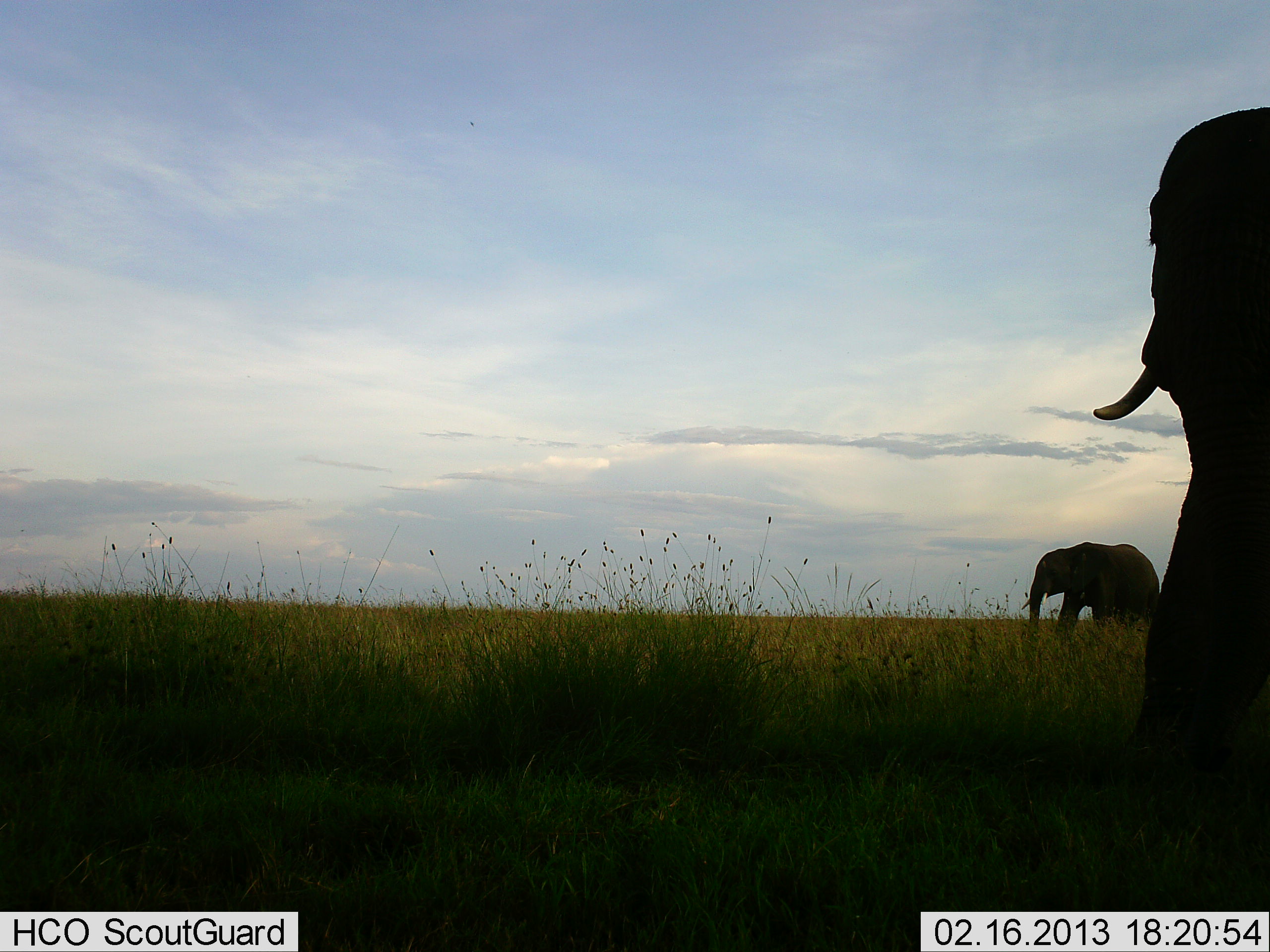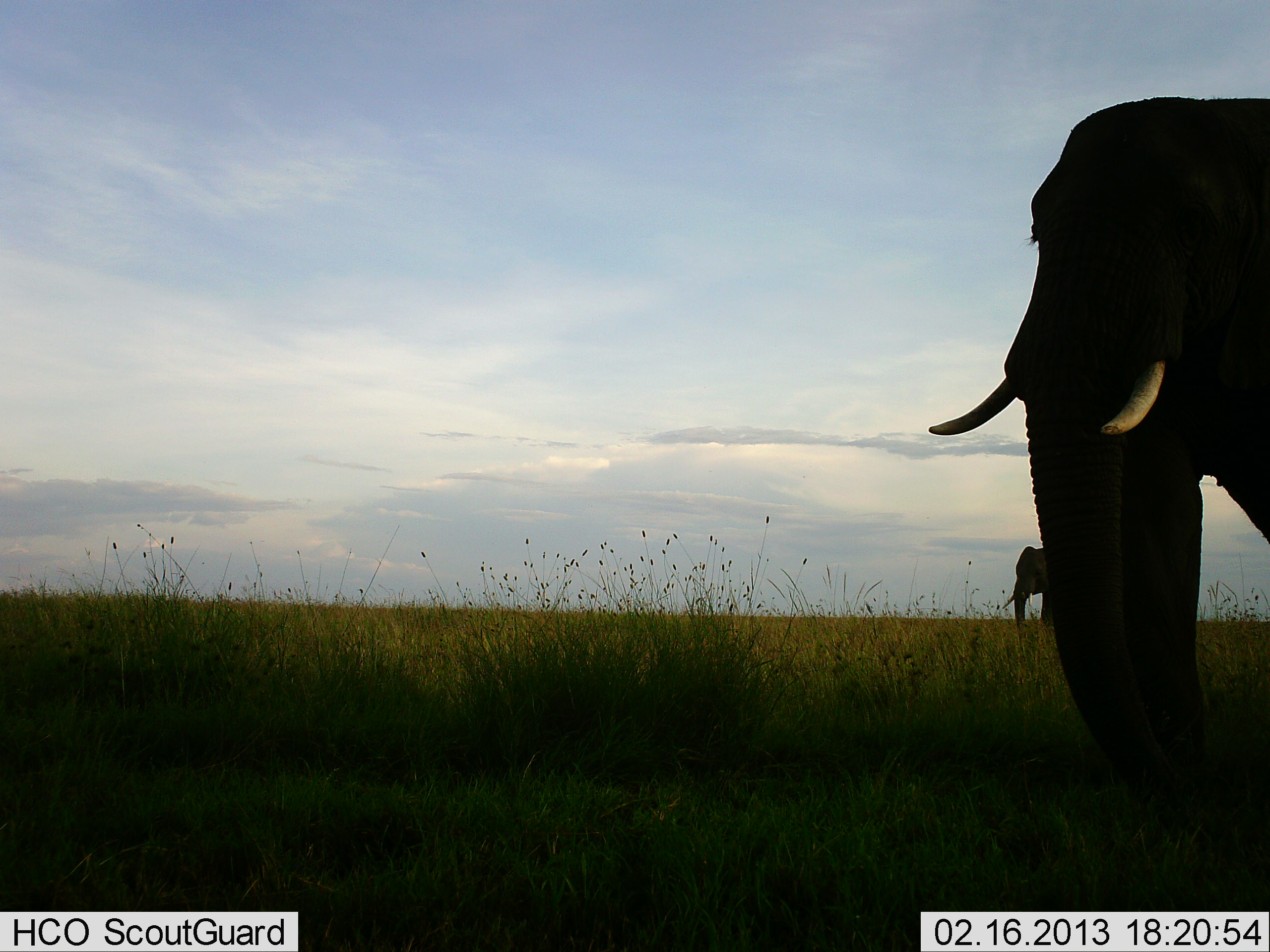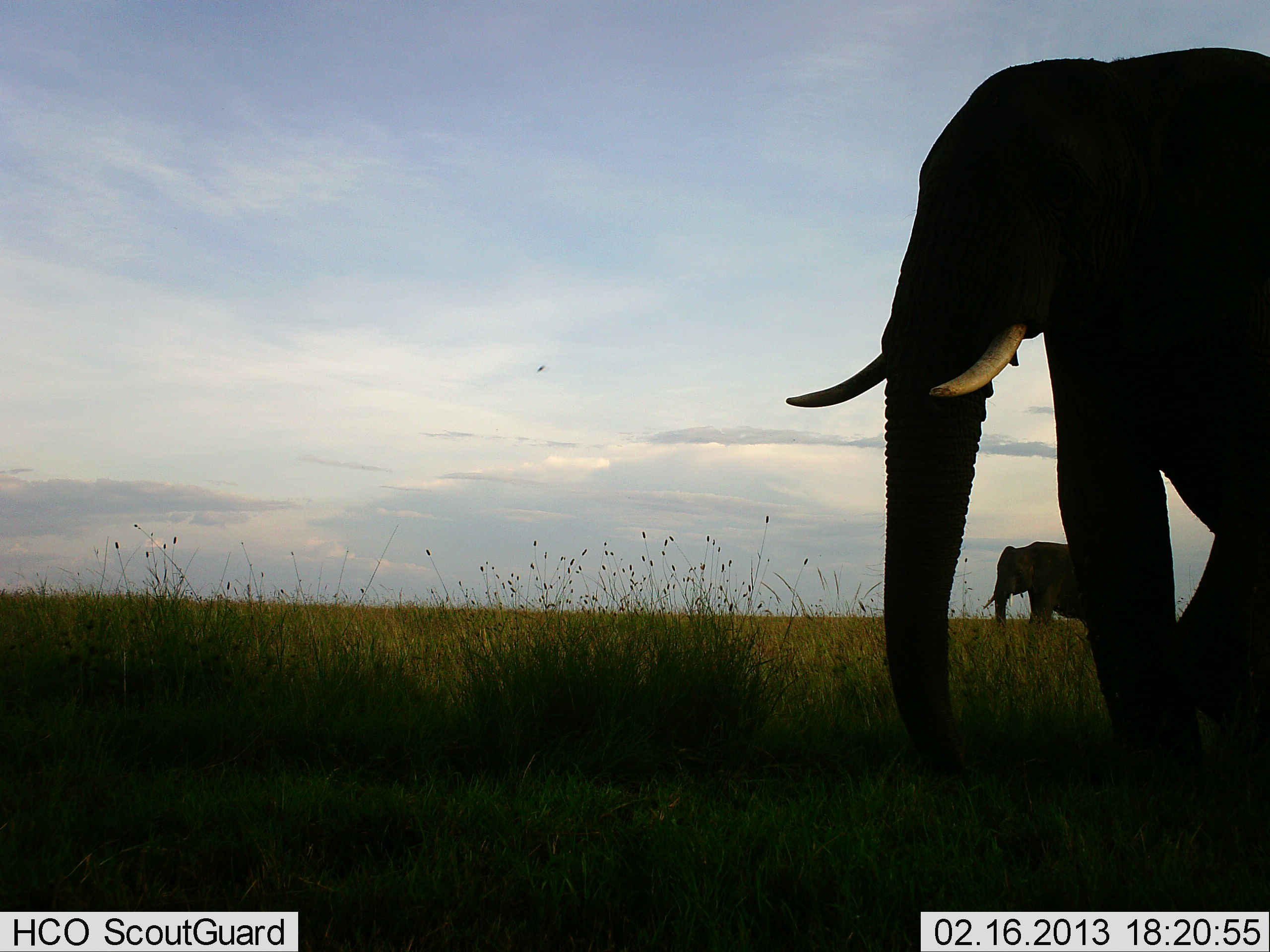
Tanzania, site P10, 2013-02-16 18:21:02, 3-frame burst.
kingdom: Animalia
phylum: Chordata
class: Mammalia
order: Proboscidea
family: Elephantidae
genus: Loxodonta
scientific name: Loxodonta africana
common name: african bush elephant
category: elephant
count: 2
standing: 12%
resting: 0%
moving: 92%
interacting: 0%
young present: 0%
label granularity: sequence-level